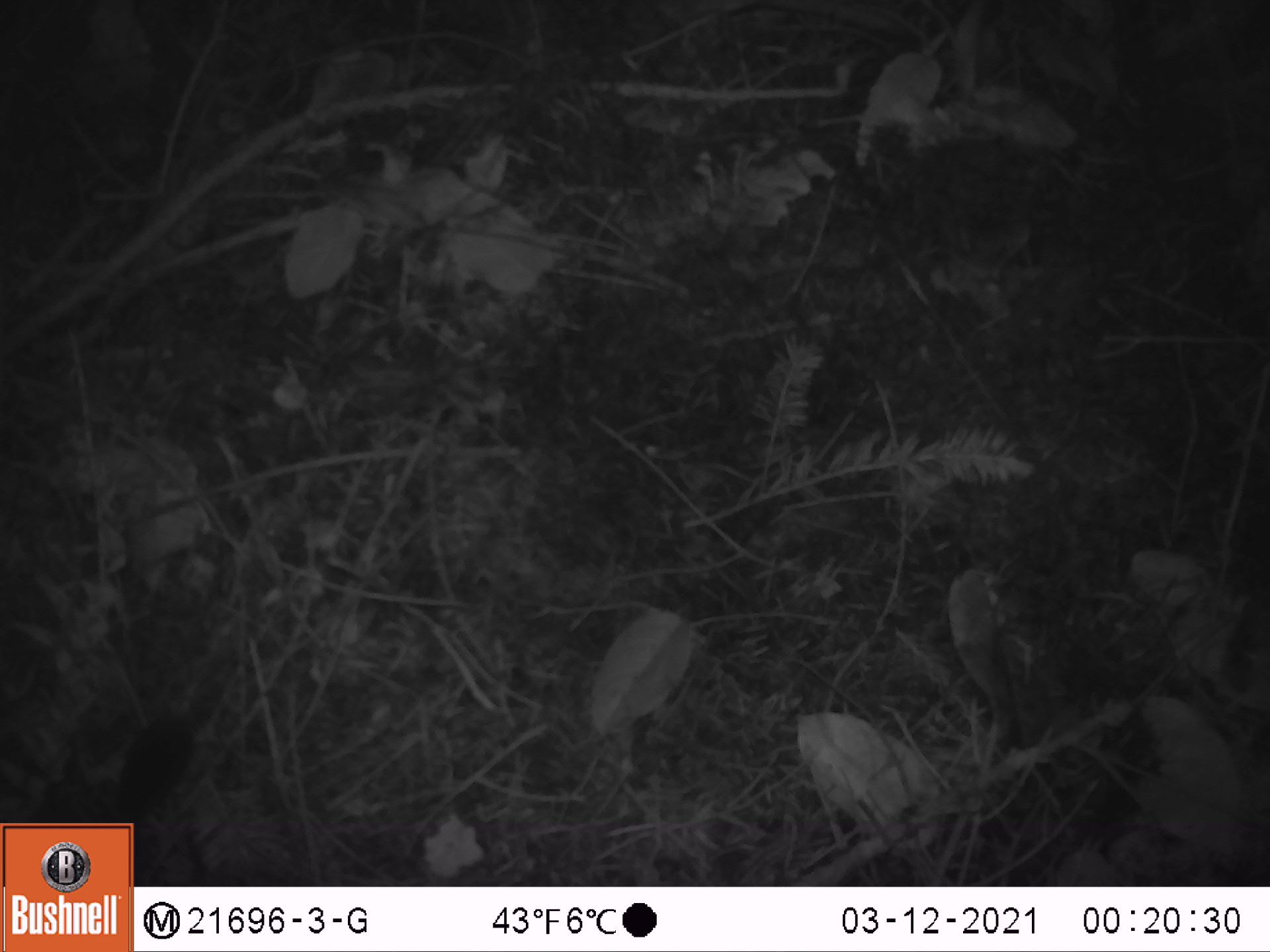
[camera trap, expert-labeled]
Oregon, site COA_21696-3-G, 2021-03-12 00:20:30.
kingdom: Animalia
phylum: Chordata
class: Mammalia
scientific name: Mammalia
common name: small mammal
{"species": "small mammal (Mammalia)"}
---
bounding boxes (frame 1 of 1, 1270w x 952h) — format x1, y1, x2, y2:
small mammal: 102, 628, 263, 819